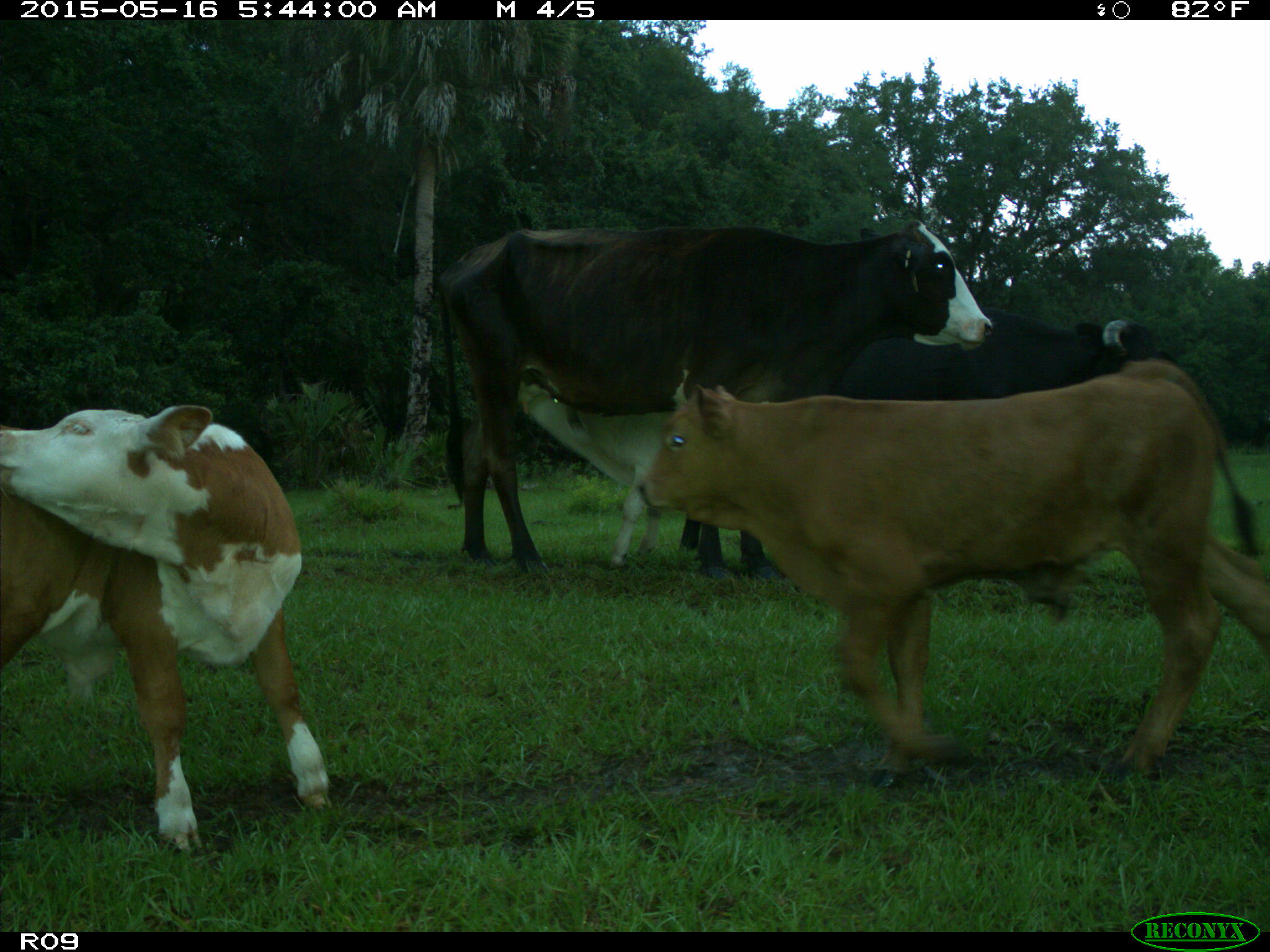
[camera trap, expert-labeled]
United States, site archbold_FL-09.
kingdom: Animalia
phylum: Chordata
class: Mammalia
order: Artiodactyla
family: Bovidae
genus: Bos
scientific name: Bos taurus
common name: domestic cow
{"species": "Bos taurus (domestic cow)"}